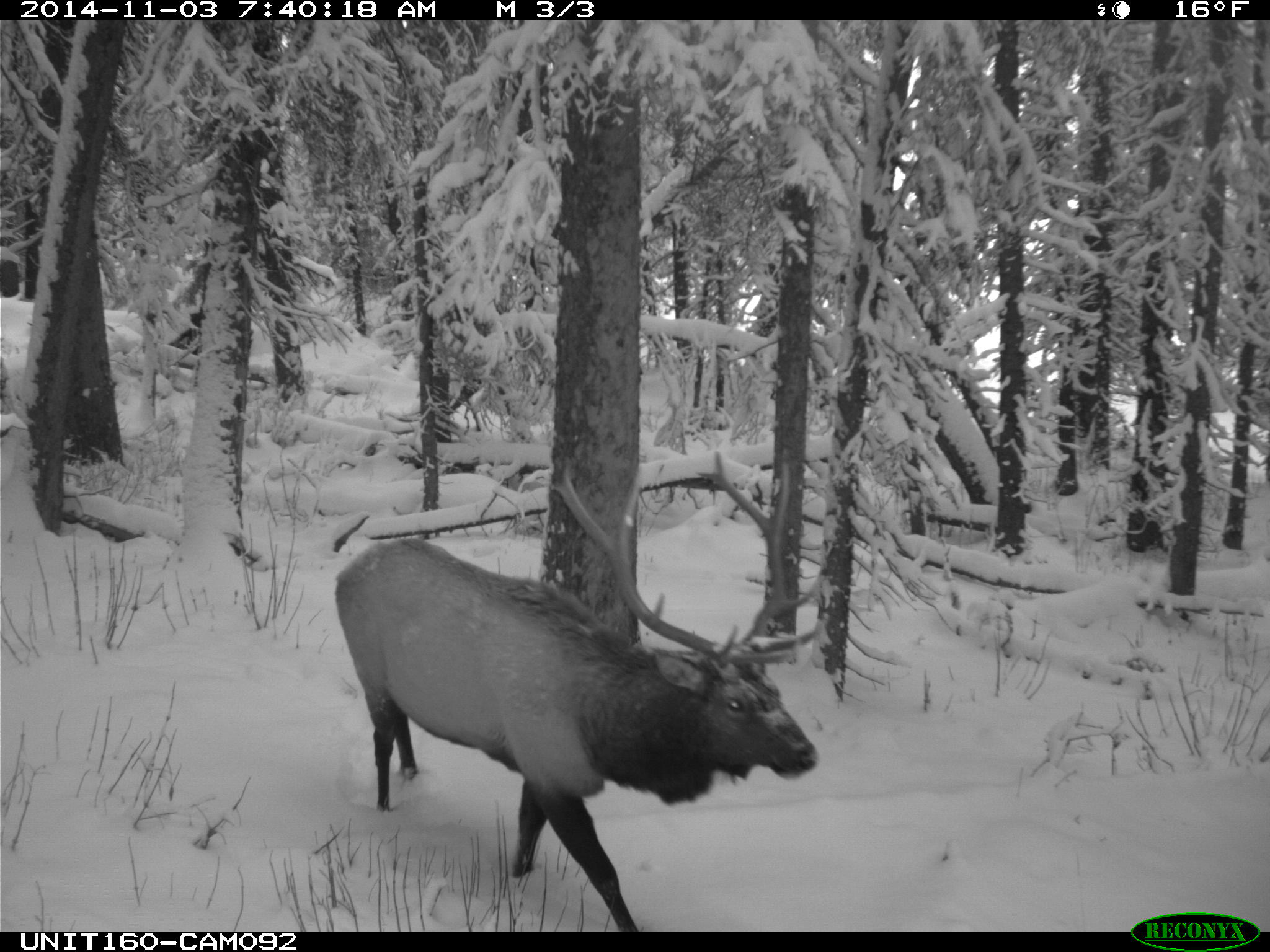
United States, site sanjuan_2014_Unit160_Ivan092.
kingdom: Animalia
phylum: Chordata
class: Mammalia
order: Artiodactyla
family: Cervidae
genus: Cervus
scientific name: Cervus elaphus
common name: red deer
Cervus elaphus (red deer).